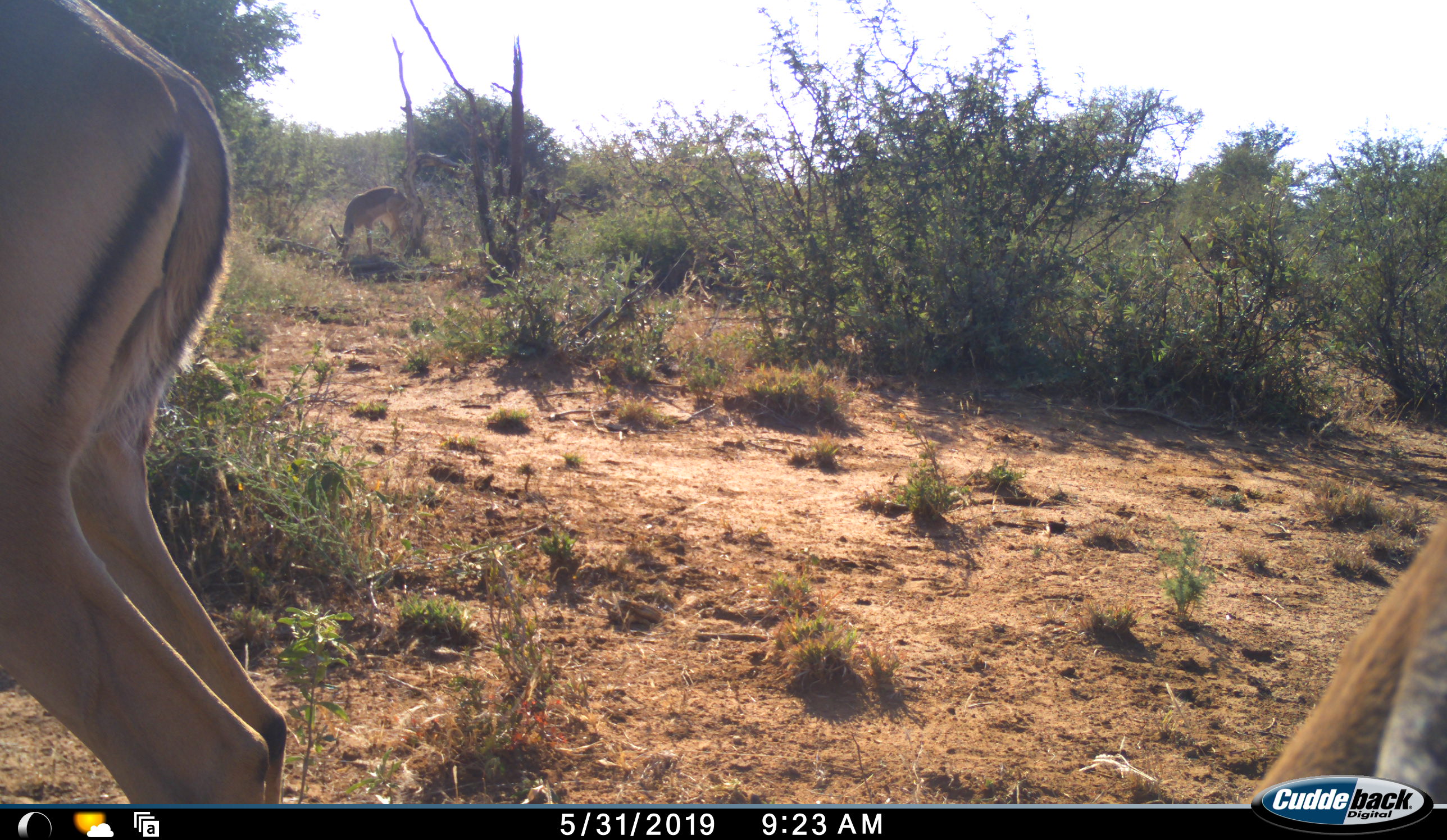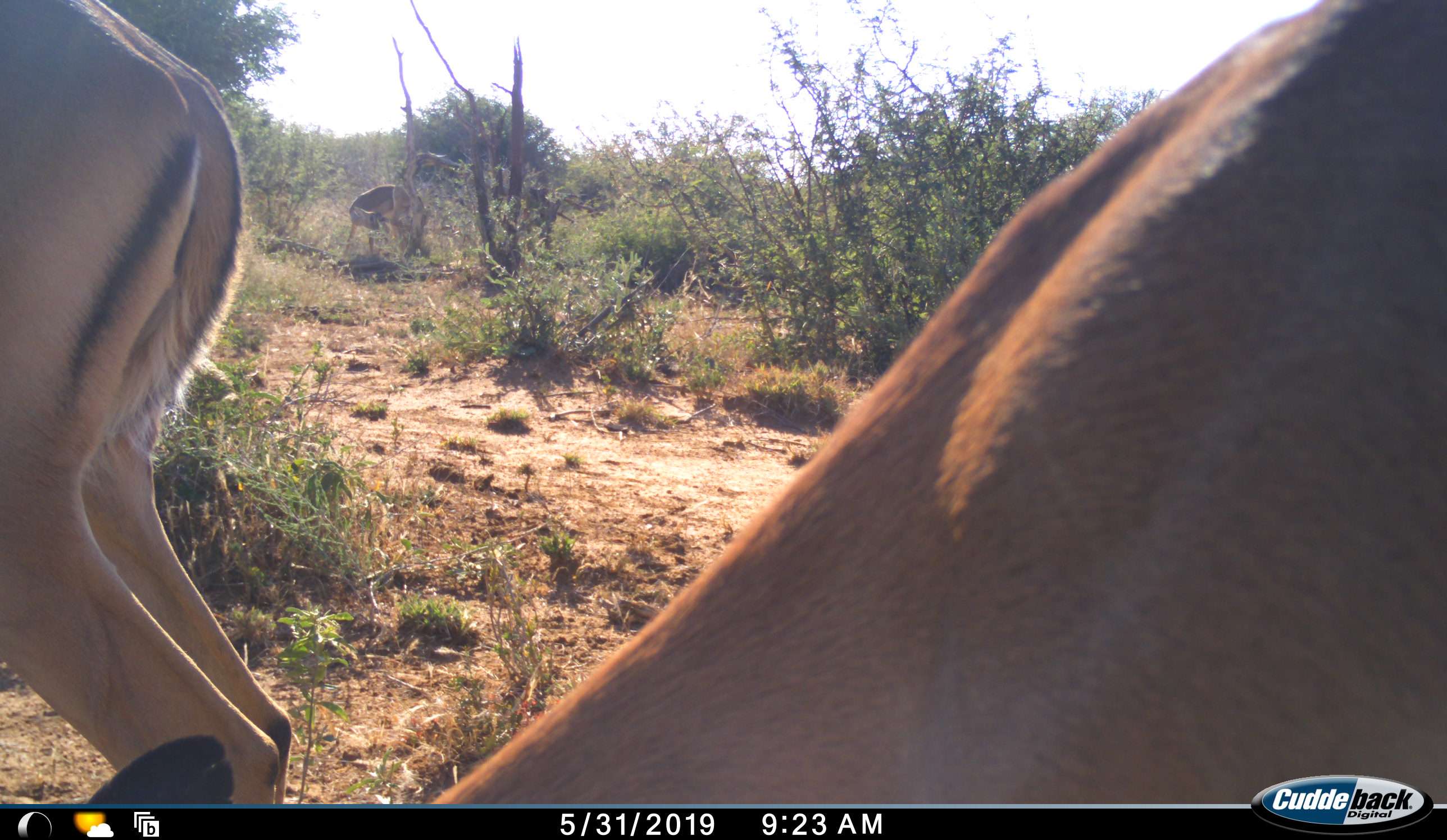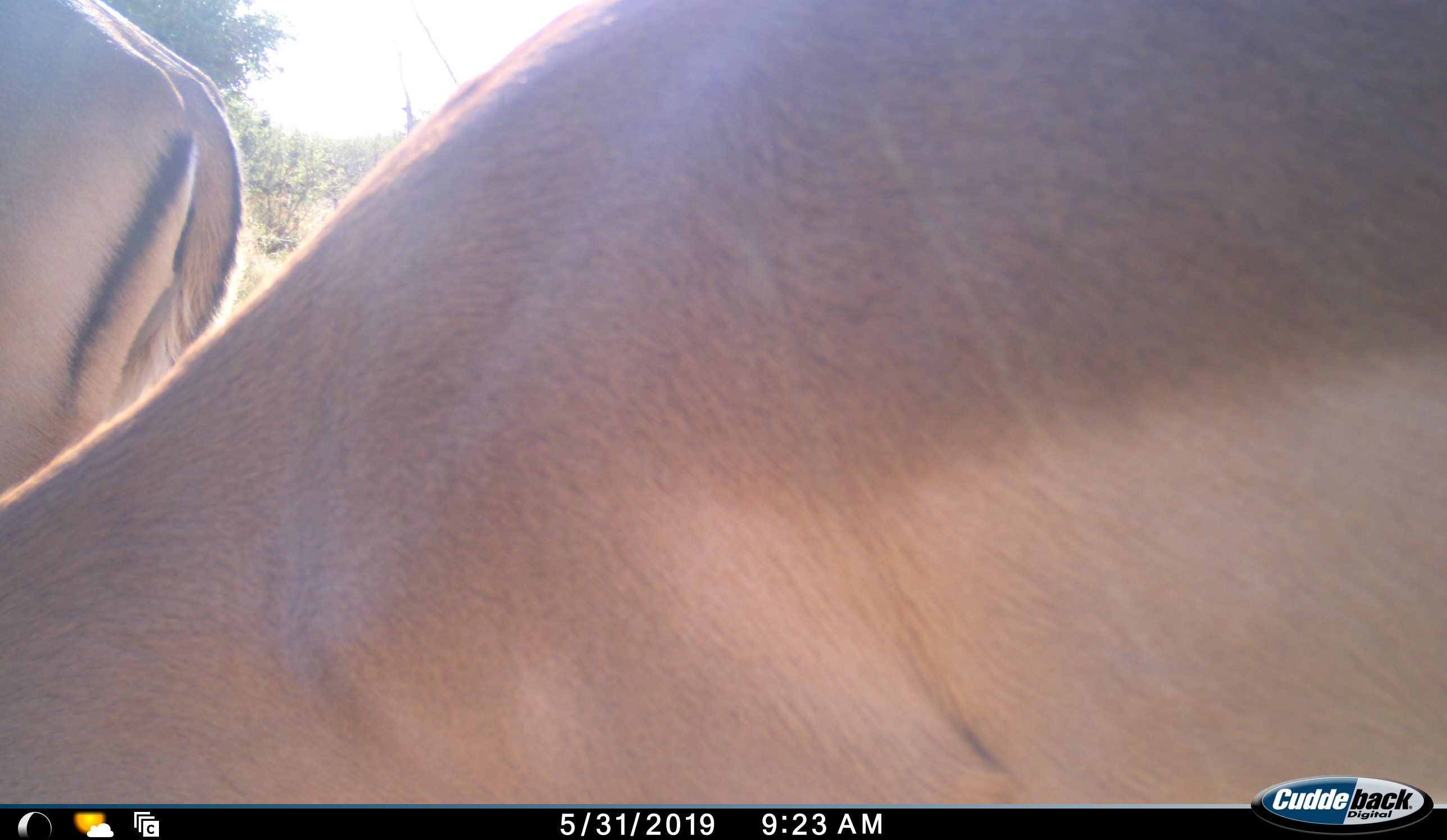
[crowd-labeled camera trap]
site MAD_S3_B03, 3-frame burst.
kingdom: Animalia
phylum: Chordata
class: Mammalia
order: Artiodactyla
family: Bovidae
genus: Aepyceros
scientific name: Aepyceros melampus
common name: impala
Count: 3.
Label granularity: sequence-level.